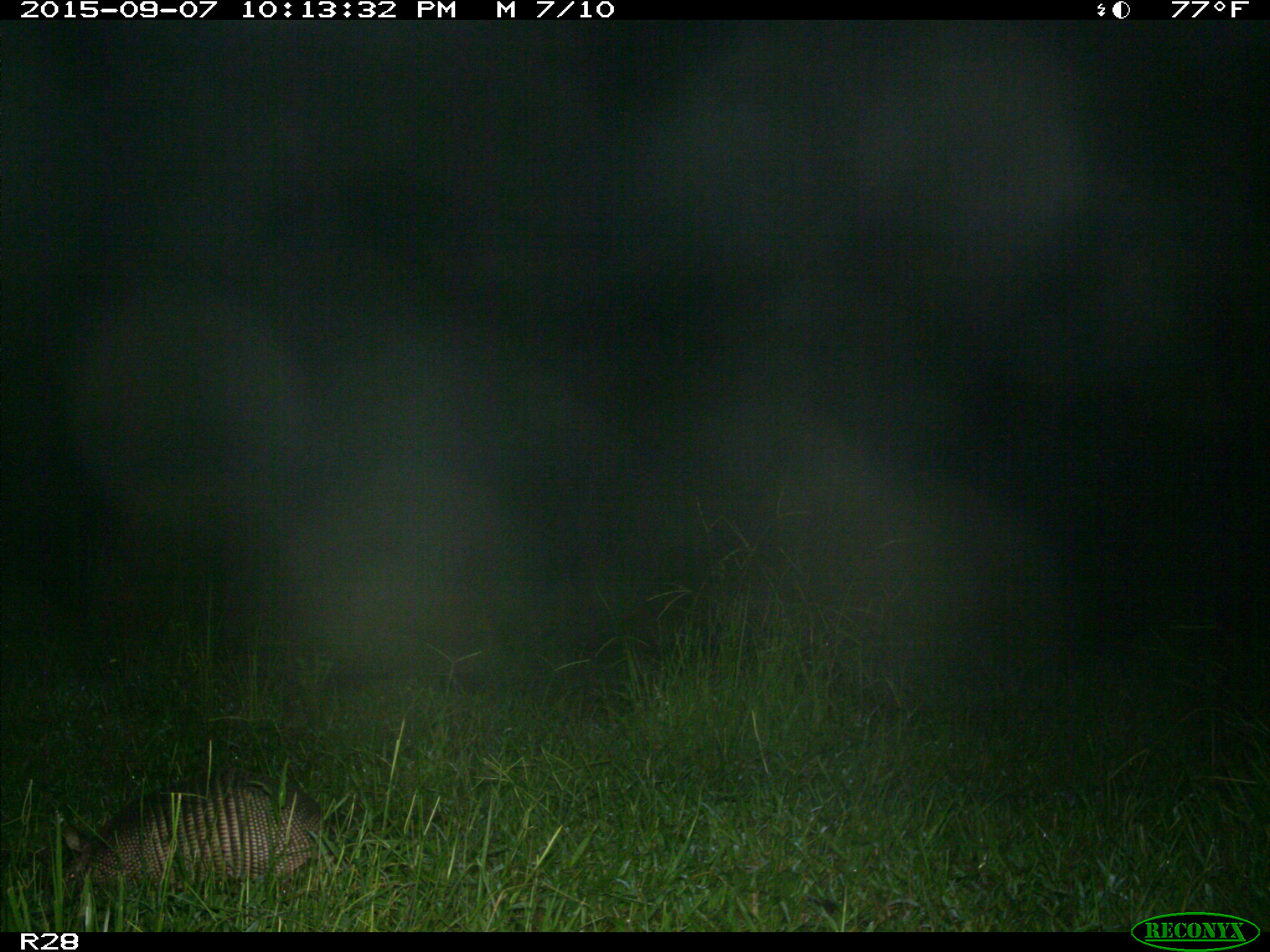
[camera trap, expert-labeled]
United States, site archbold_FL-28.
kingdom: Animalia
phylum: Chordata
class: Mammalia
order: Cingulata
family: Dasypodidae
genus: Dasypus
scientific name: Dasypus novemcinctus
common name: nine-banded armadillo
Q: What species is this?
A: Dasypus novemcinctus (nine-banded armadillo).